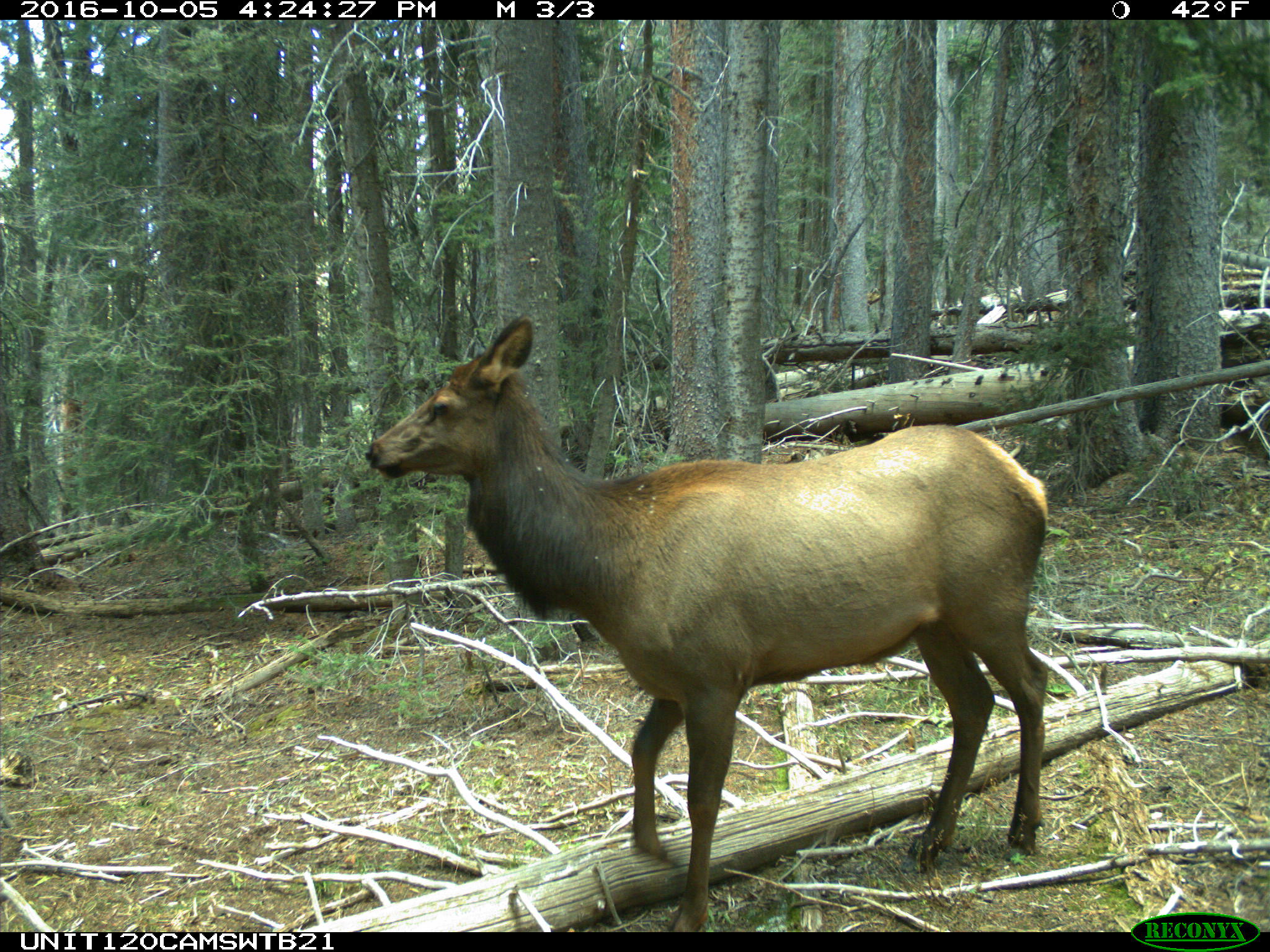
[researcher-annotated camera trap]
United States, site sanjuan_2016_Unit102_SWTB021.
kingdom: Animalia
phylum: Chordata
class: Mammalia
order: Artiodactyla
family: Cervidae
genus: Cervus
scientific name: Cervus elaphus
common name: red deer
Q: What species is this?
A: Cervus elaphus (red deer).